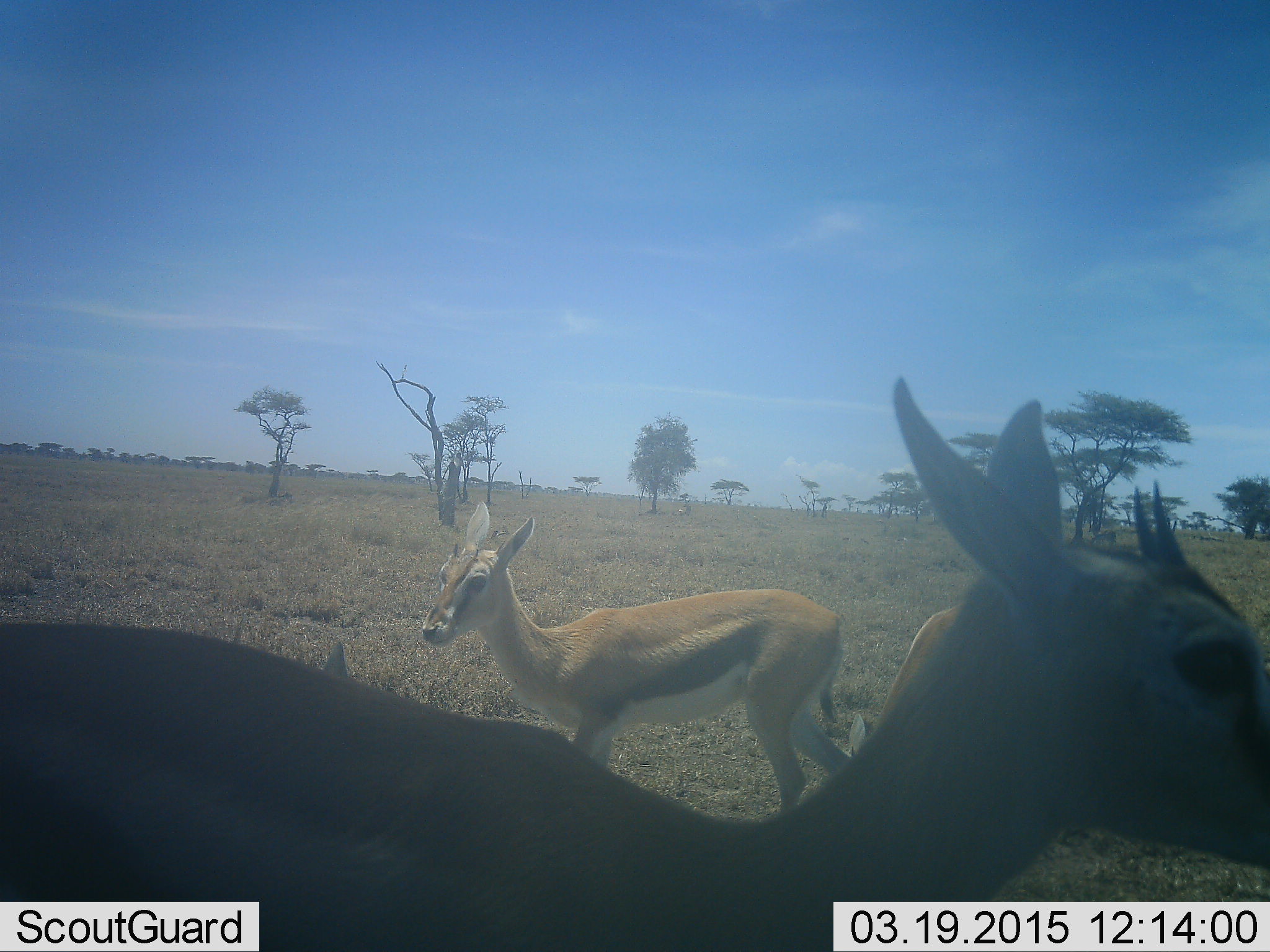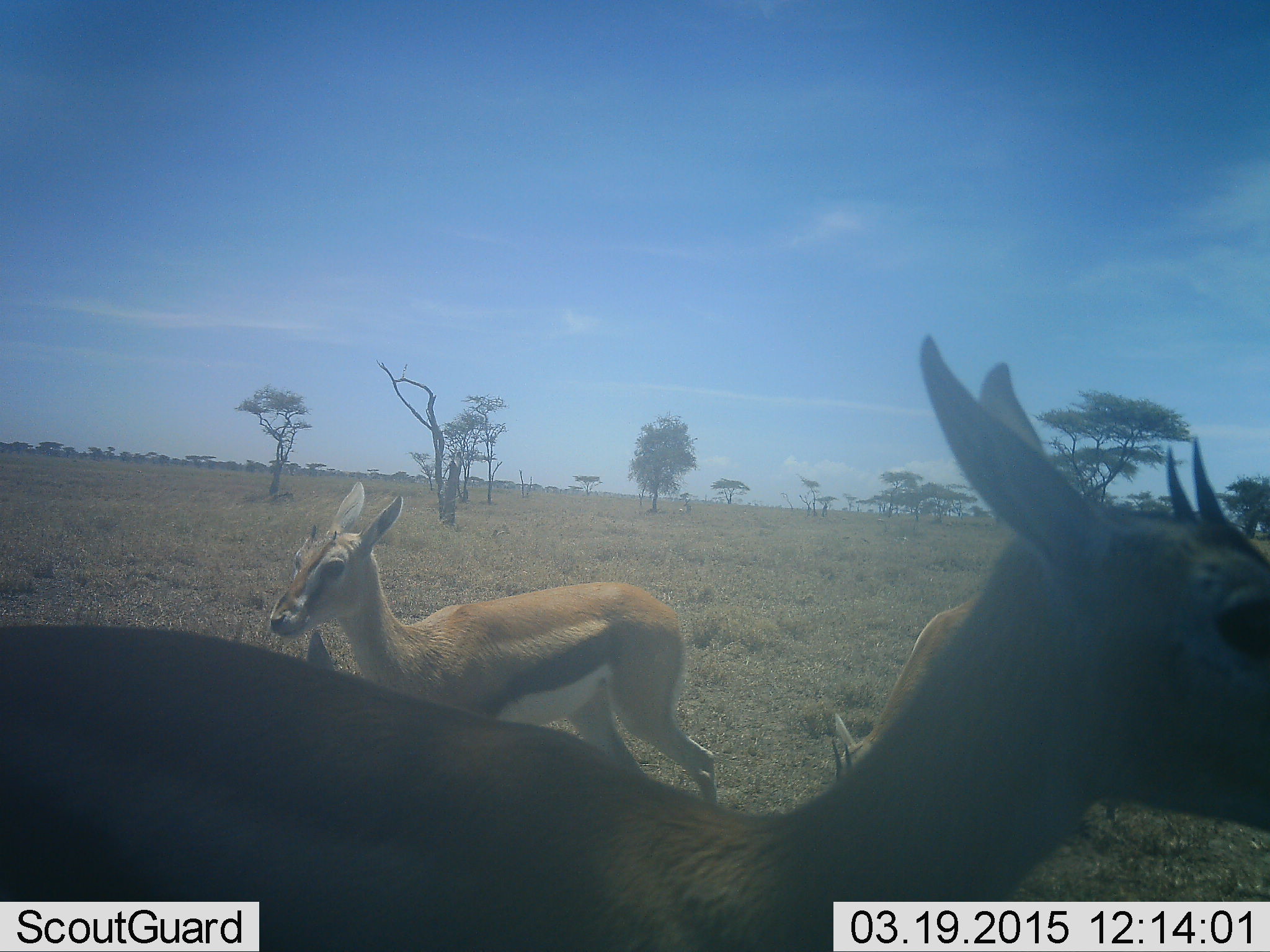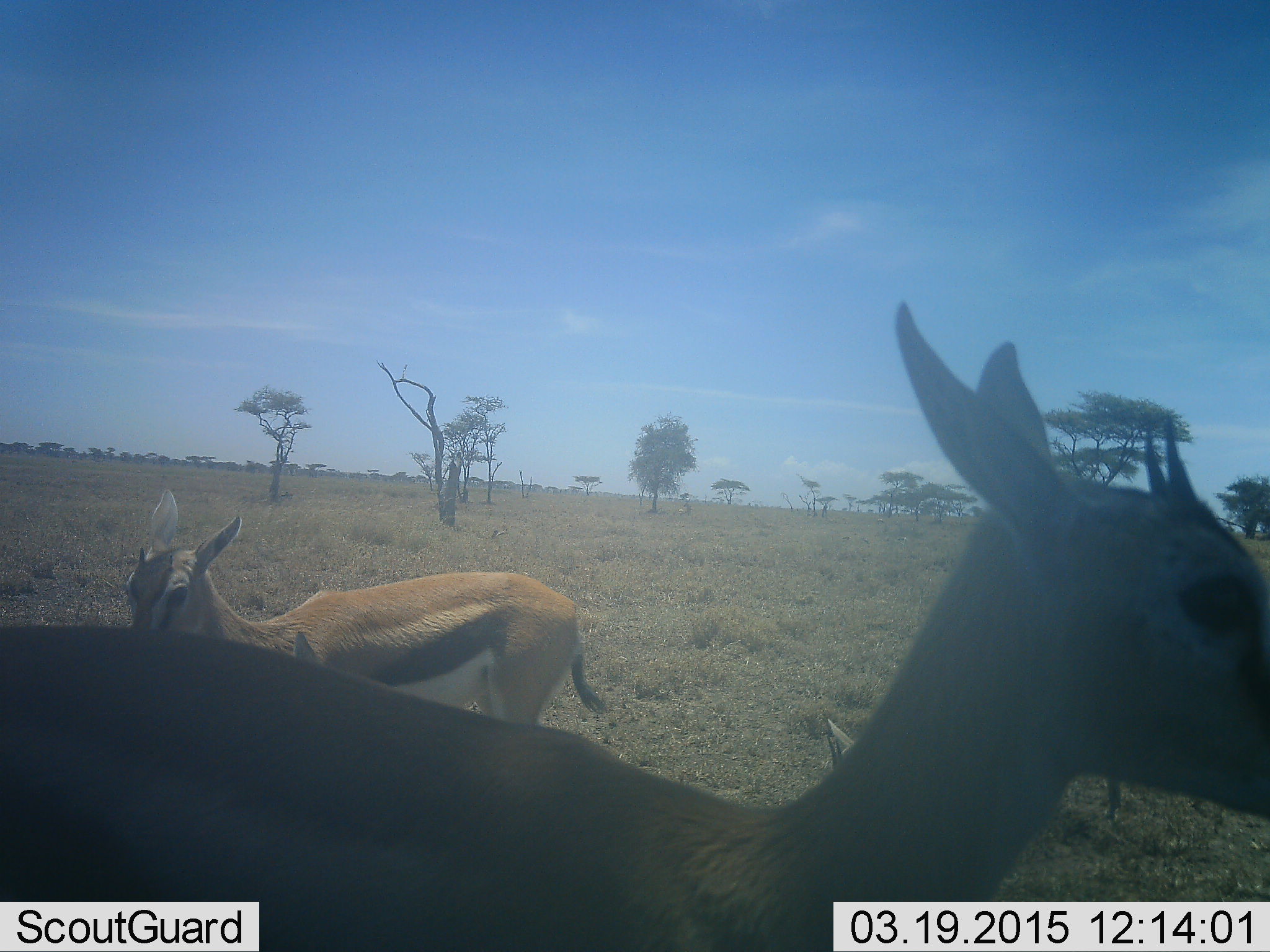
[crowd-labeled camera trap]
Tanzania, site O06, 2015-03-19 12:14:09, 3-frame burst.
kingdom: Animalia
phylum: Chordata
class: Mammalia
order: Artiodactyla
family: Bovidae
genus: Eudorcas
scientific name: Eudorcas thomsonii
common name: thomson's gazelle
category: gazellethomsons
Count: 3.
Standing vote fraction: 70%.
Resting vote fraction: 20%.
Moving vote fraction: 50%.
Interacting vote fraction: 0%.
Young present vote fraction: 0%.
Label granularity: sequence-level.